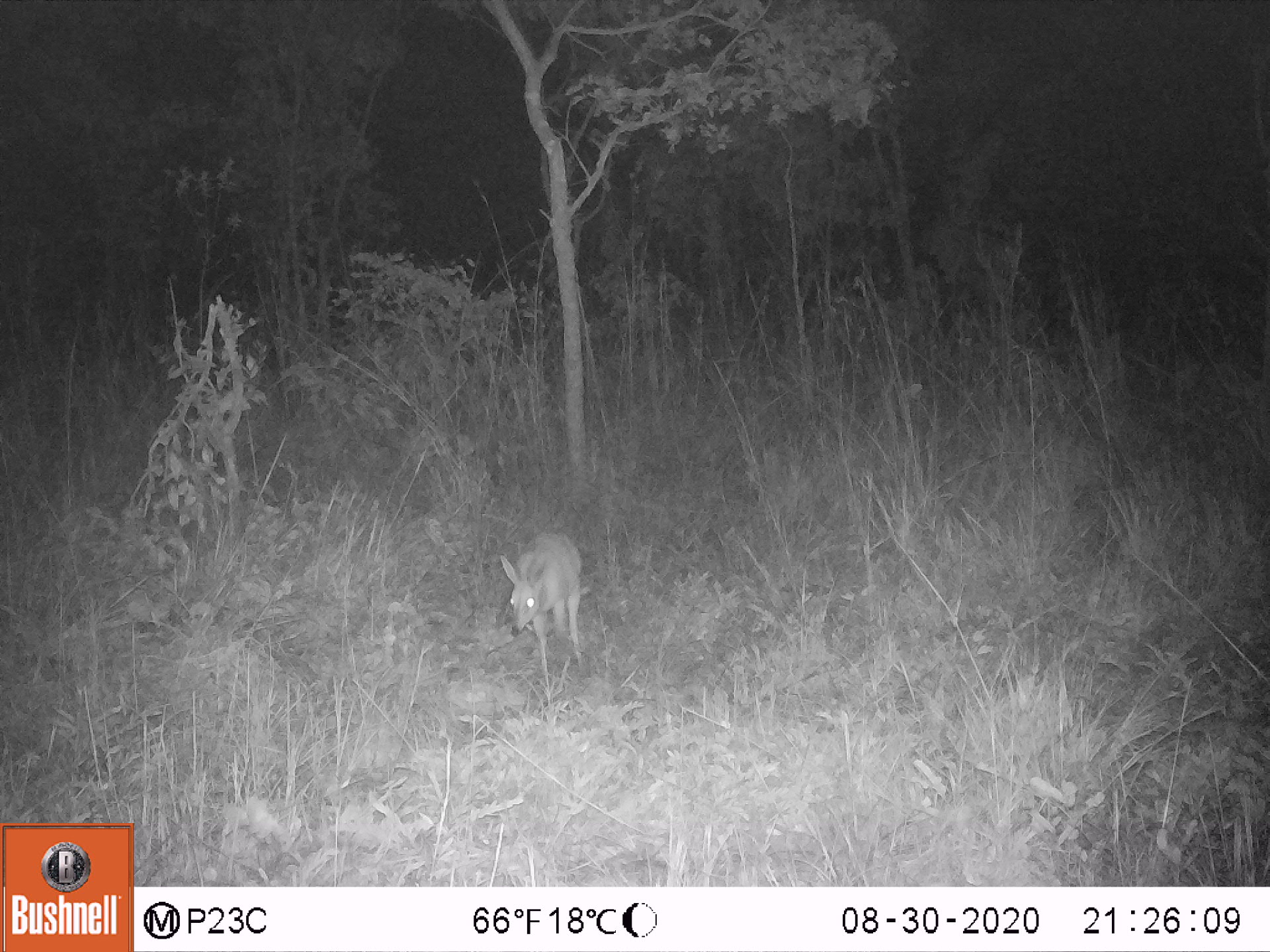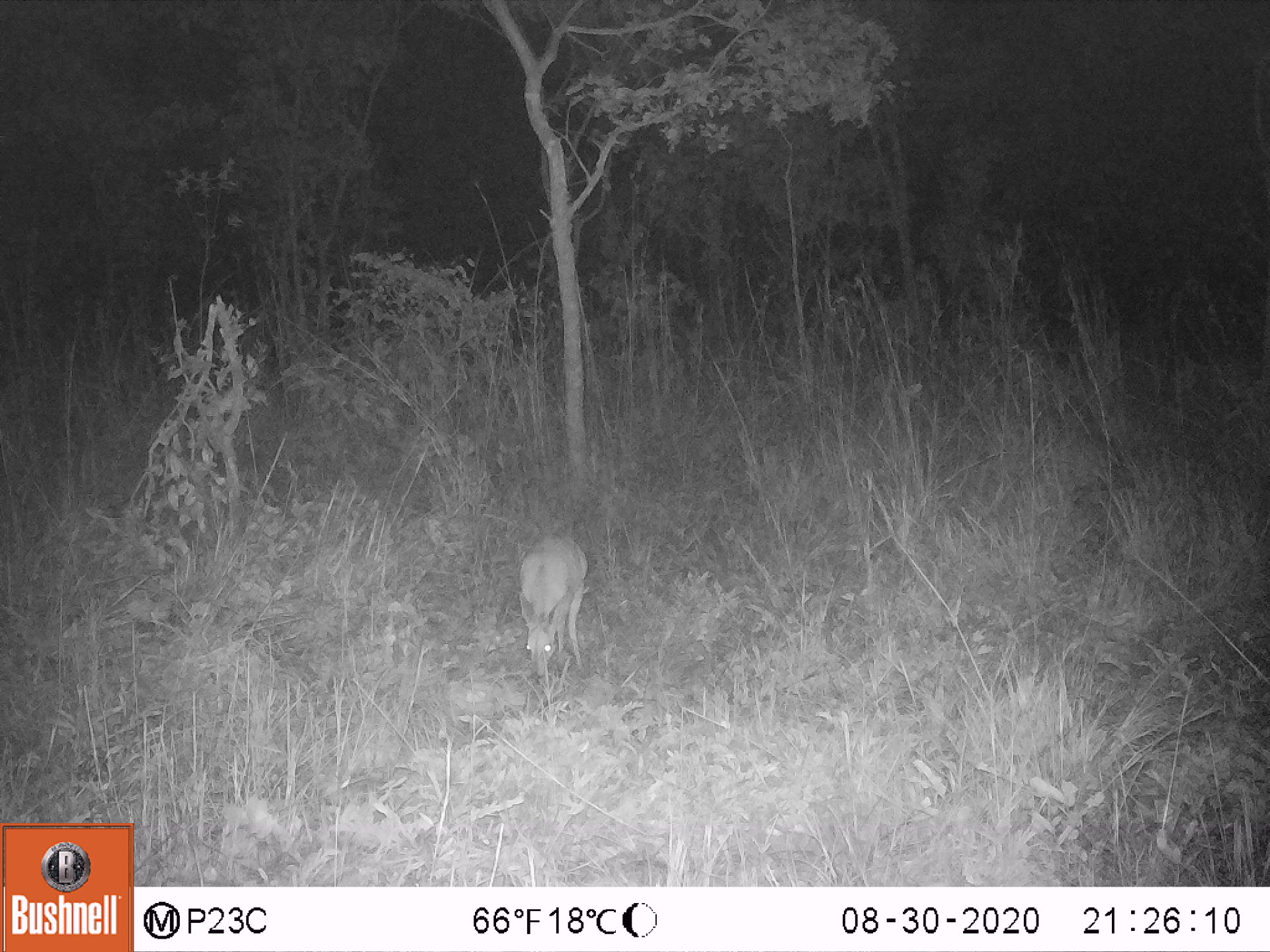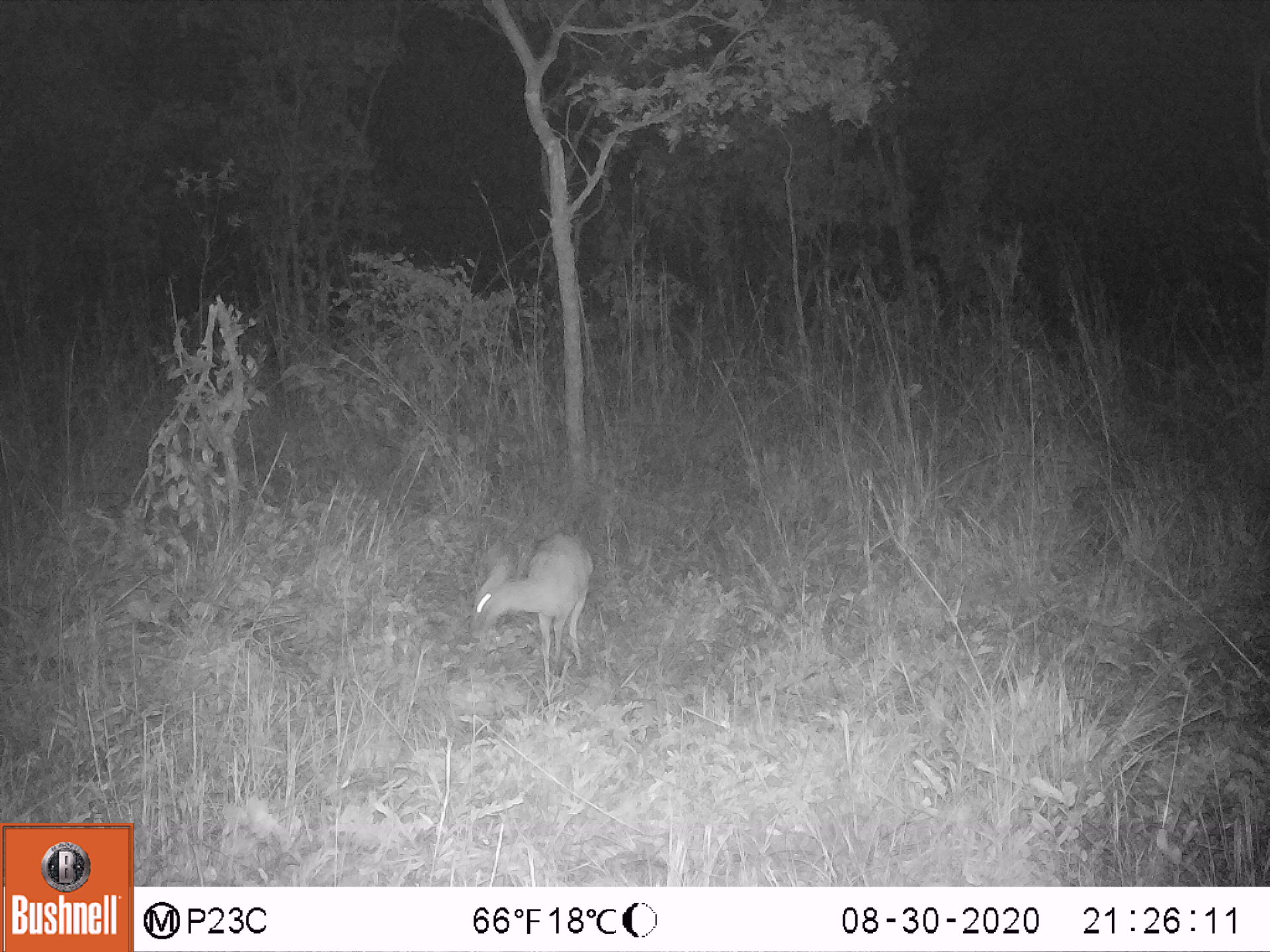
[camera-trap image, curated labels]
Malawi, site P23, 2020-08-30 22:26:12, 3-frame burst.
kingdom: Animalia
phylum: Chordata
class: Mammalia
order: Artiodactyla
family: Bovidae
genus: Sylvicapra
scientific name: Sylvicapra grimmia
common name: common duiker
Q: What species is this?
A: Common duiker (Sylvicapra grimmia).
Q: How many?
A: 1.